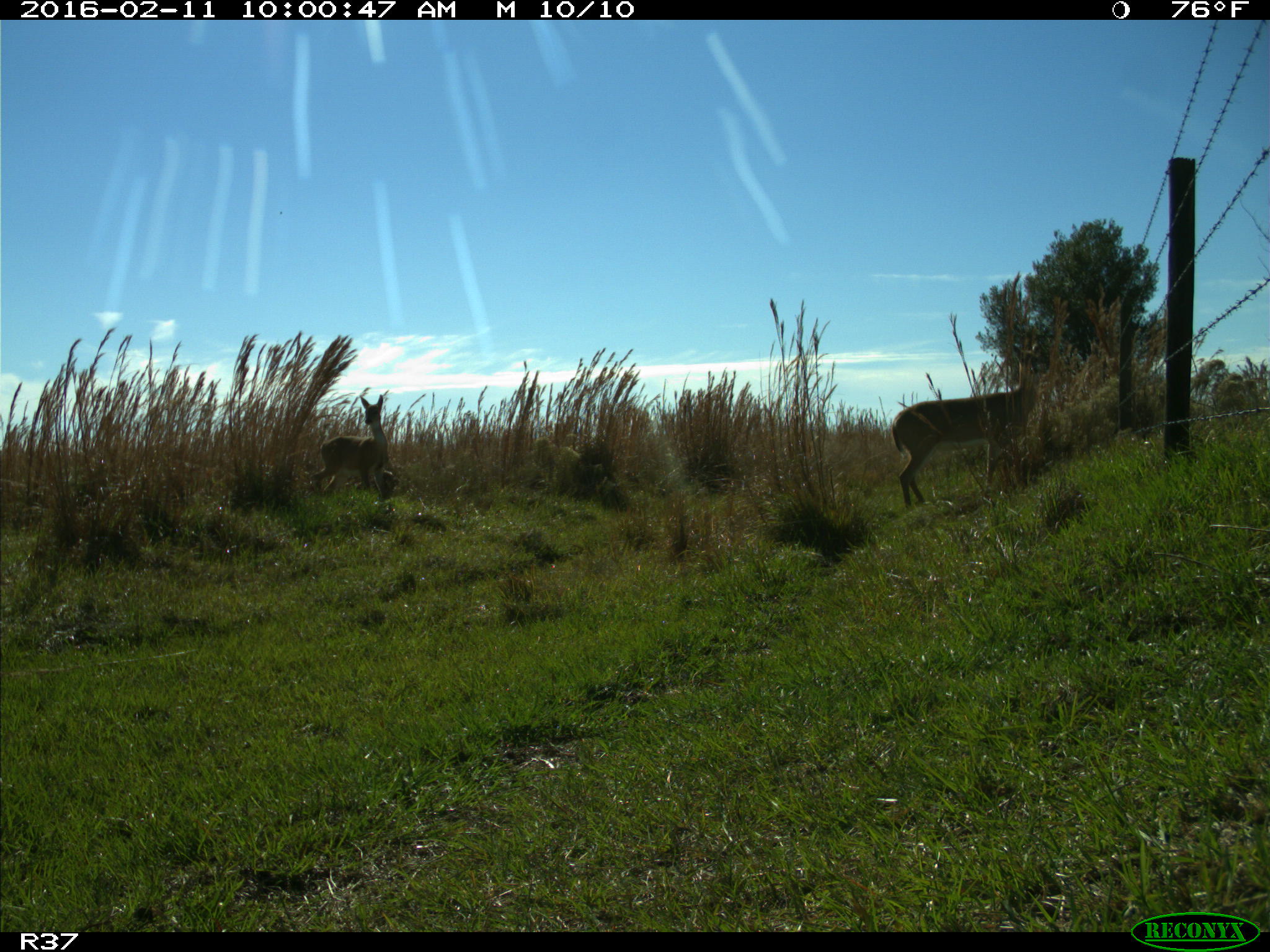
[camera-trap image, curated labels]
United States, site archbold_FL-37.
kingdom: Animalia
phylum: Chordata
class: Mammalia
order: Artiodactyla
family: Cervidae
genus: Odocoileus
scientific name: Odocoileus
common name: deer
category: unidentified deer